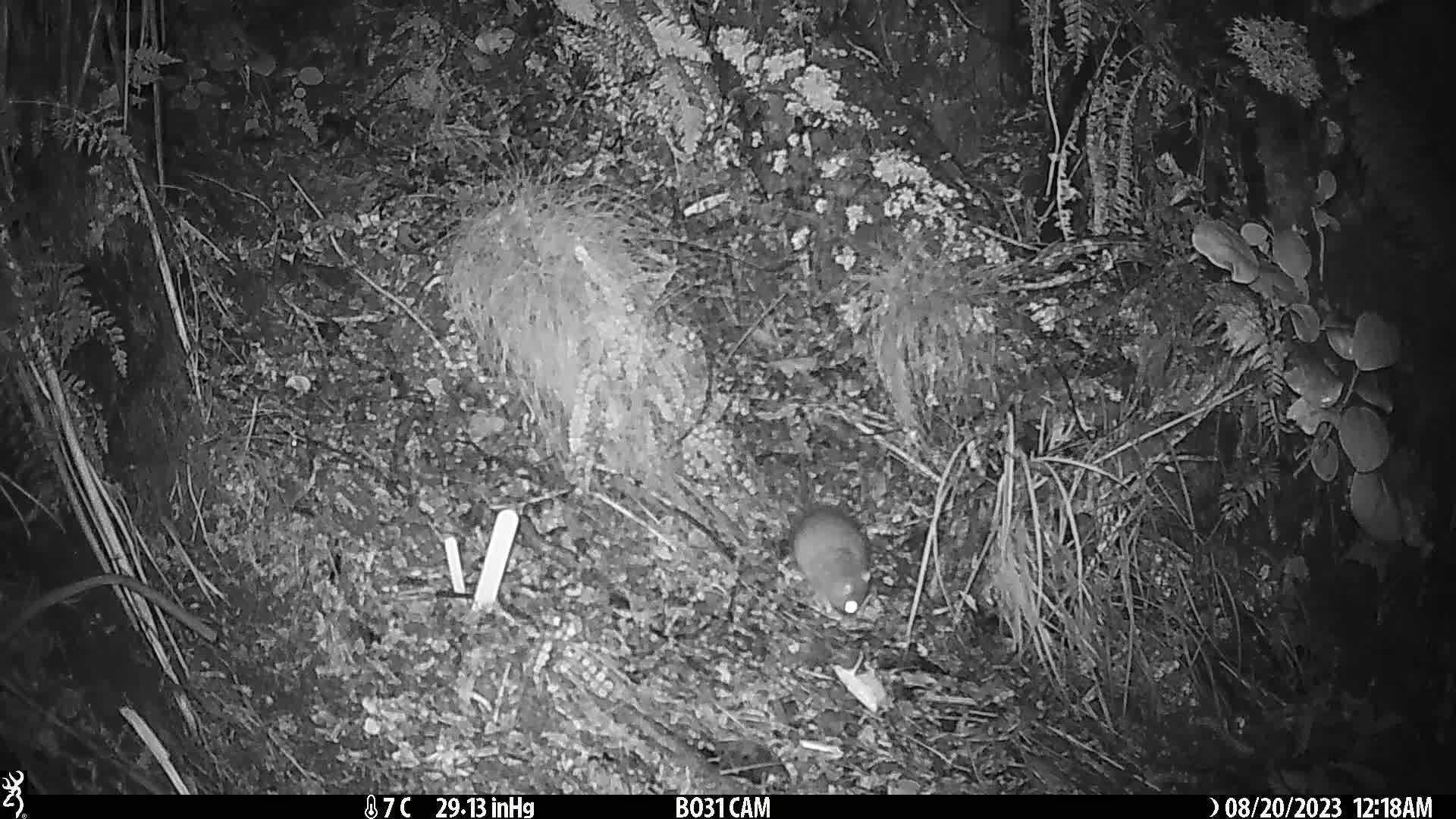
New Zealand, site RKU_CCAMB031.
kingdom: Animalia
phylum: Chordata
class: Mammalia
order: Rodentia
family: Muridae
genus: Rattus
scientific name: Rattus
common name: rat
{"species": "rat (Rattus)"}